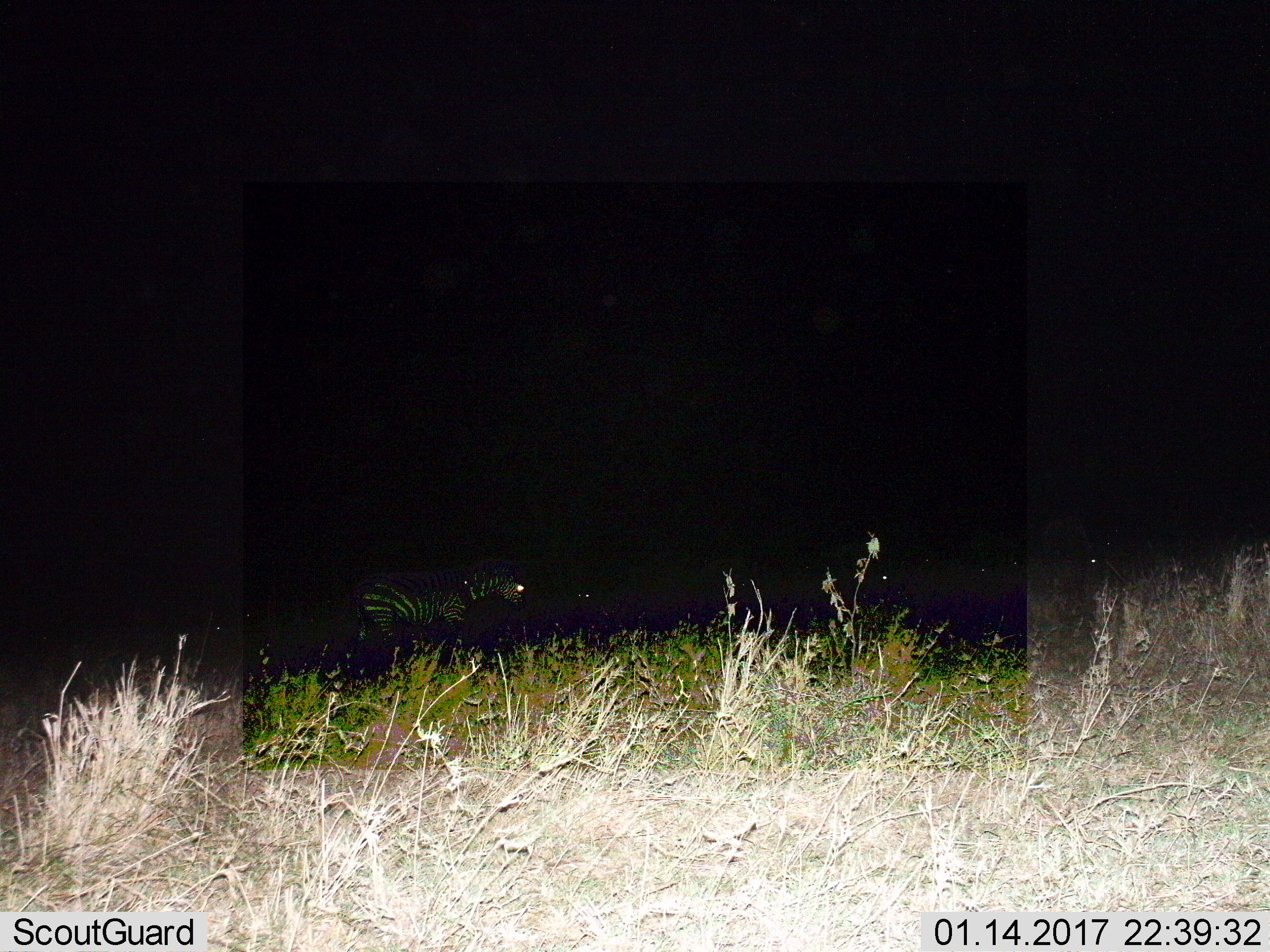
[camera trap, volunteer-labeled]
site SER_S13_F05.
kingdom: Animalia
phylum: Chordata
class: Mammalia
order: Perissodactyla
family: Equidae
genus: Equus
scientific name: Equus quagga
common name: plains zebra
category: zebraplains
Zebraplains (plains zebra) (Equus quagga), count 1. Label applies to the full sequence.